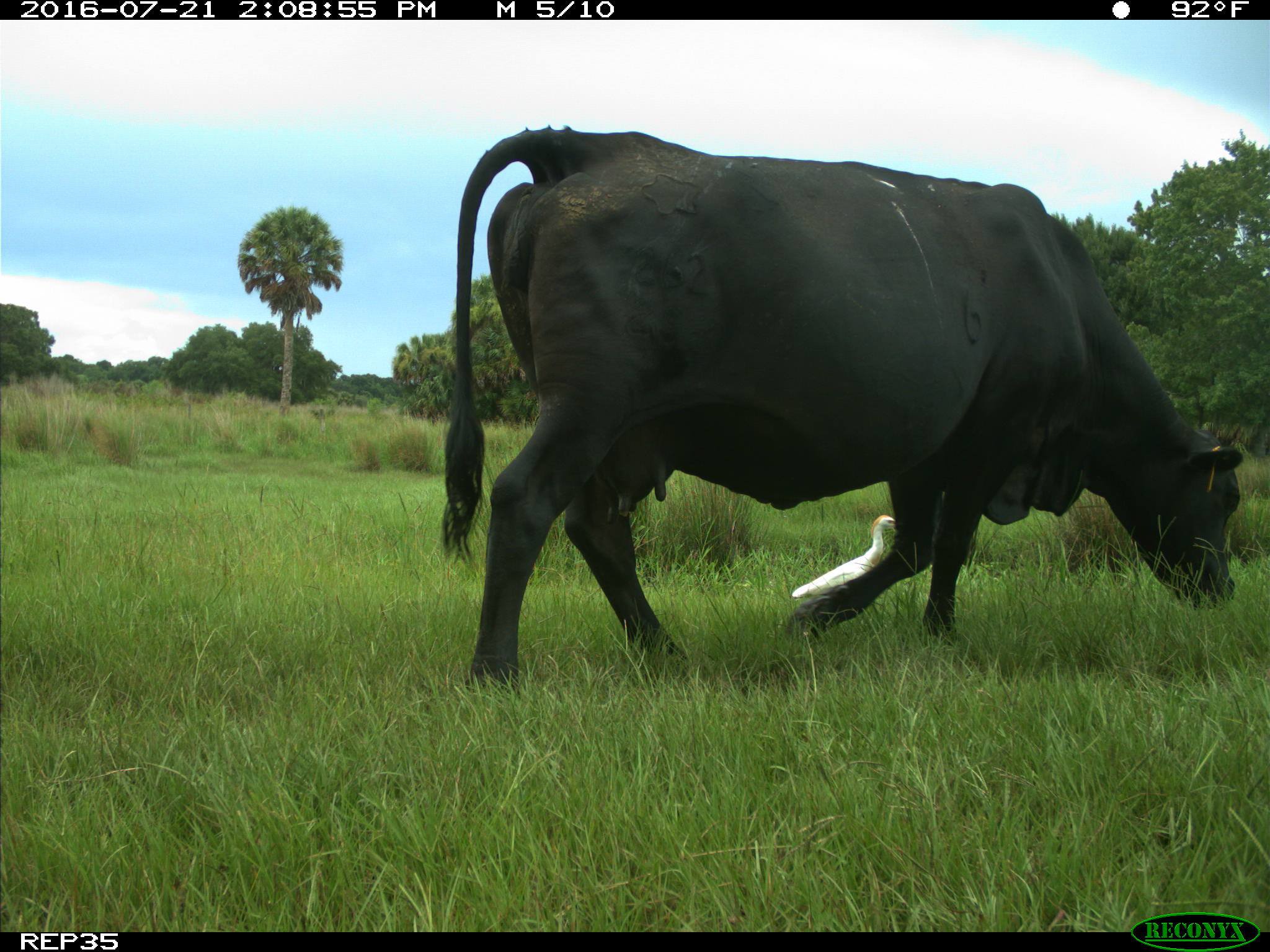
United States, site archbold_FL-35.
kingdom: Animalia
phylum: Chordata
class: Mammalia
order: Artiodactyla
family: Bovidae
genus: Bos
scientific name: Bos taurus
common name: domestic cow